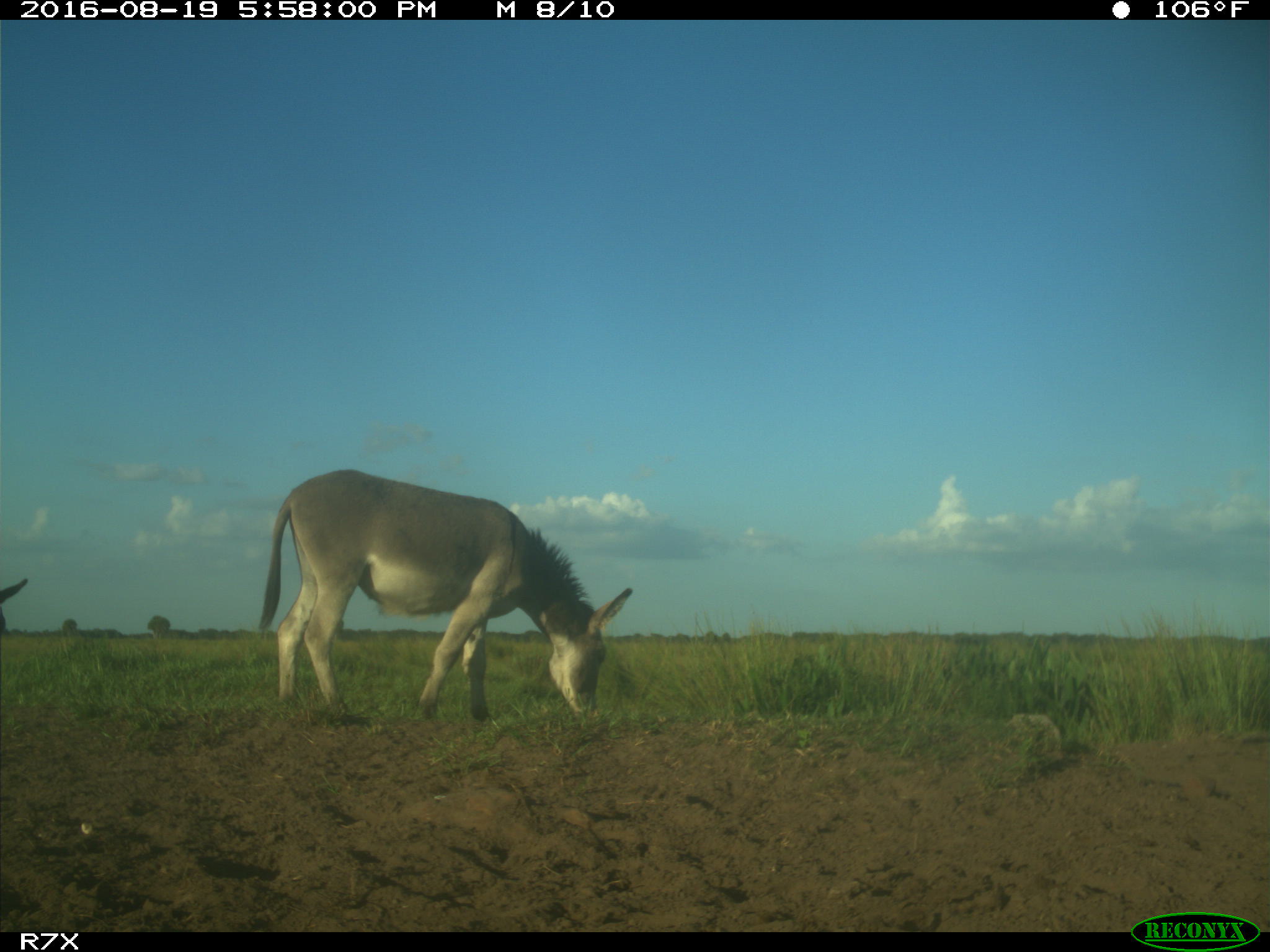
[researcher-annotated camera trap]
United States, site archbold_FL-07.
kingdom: Animalia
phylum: Chordata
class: Mammalia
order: Perissodactyla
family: Equidae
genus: Equus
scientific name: Equus africanus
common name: african wild ass